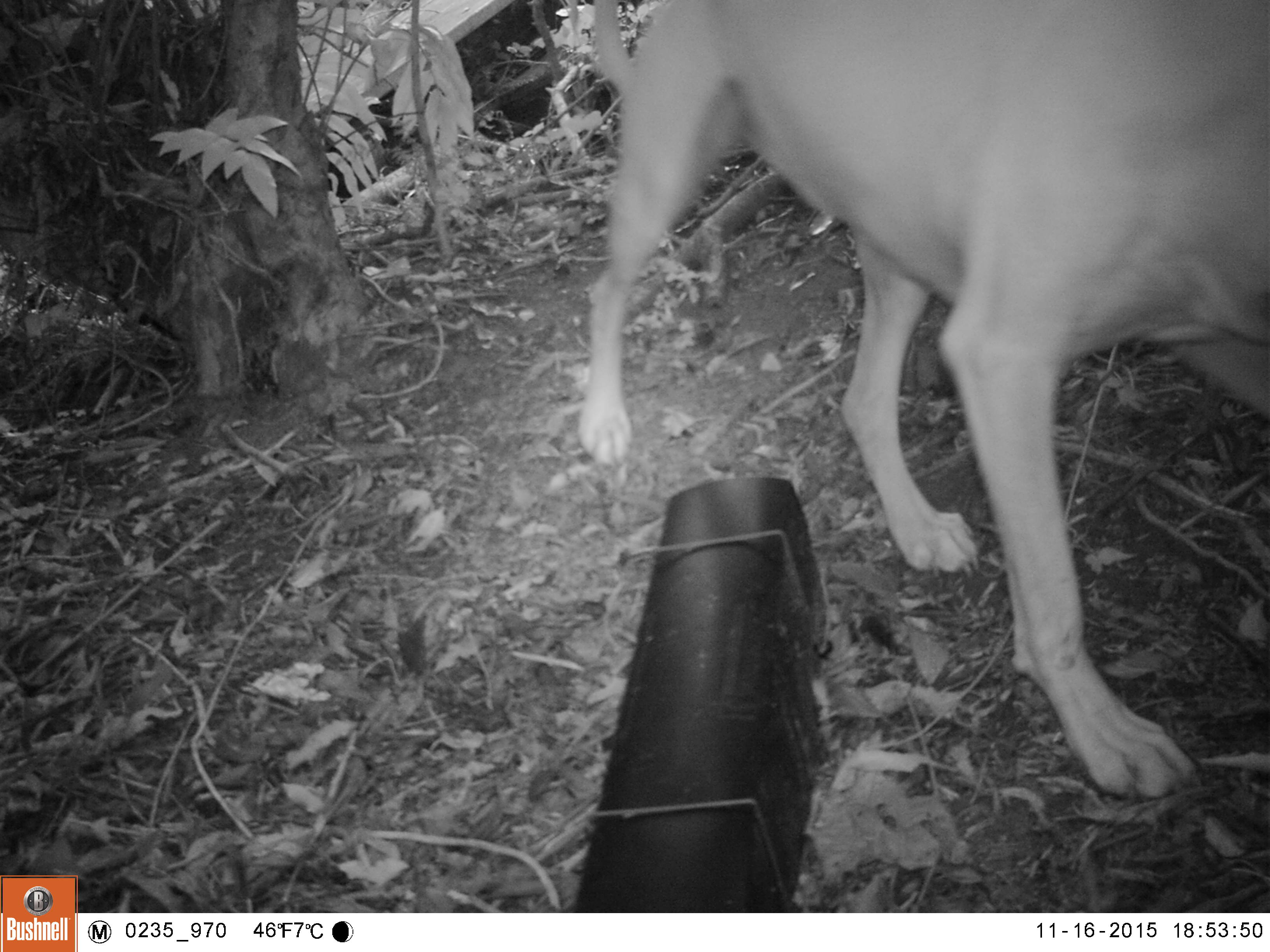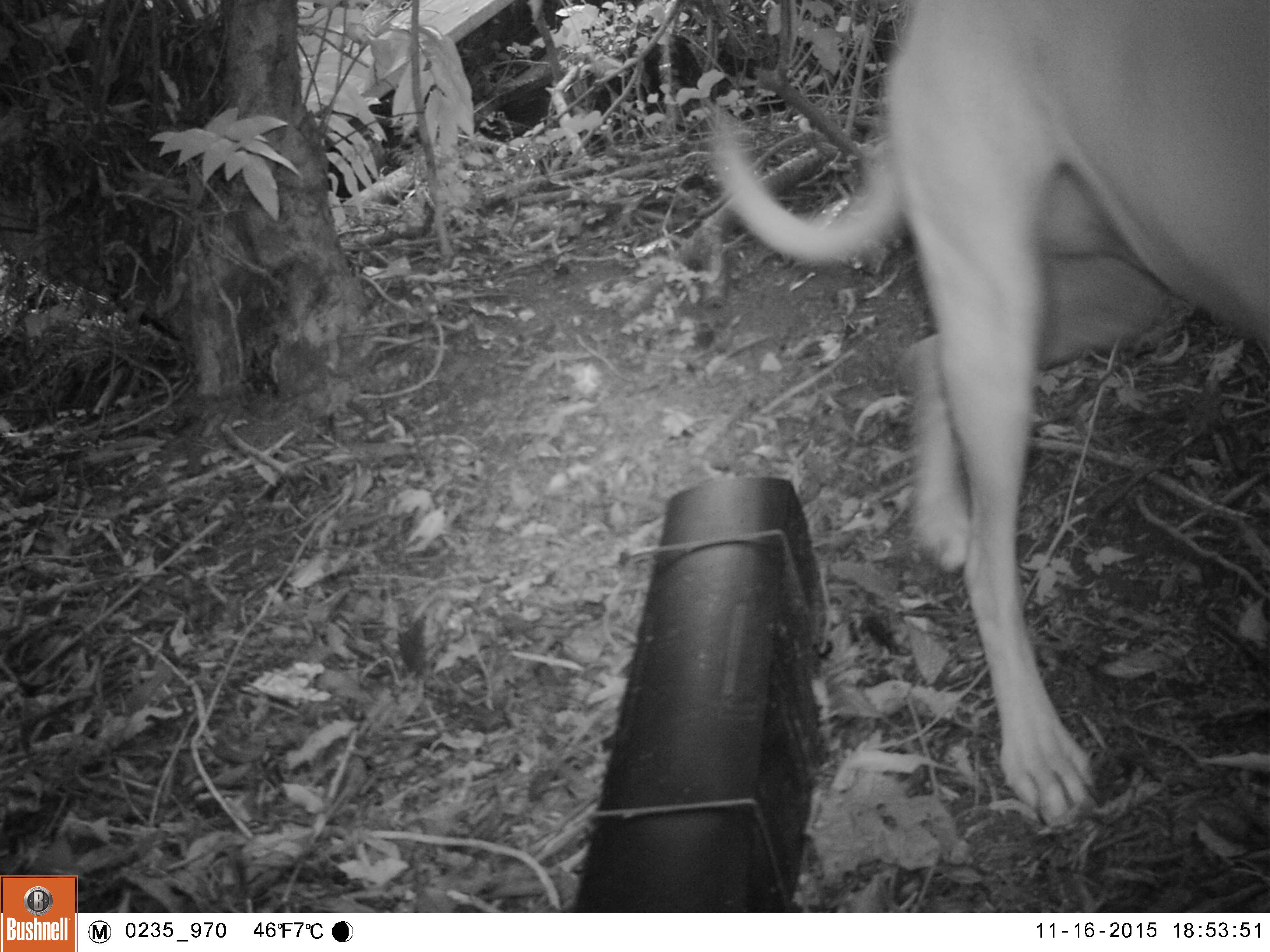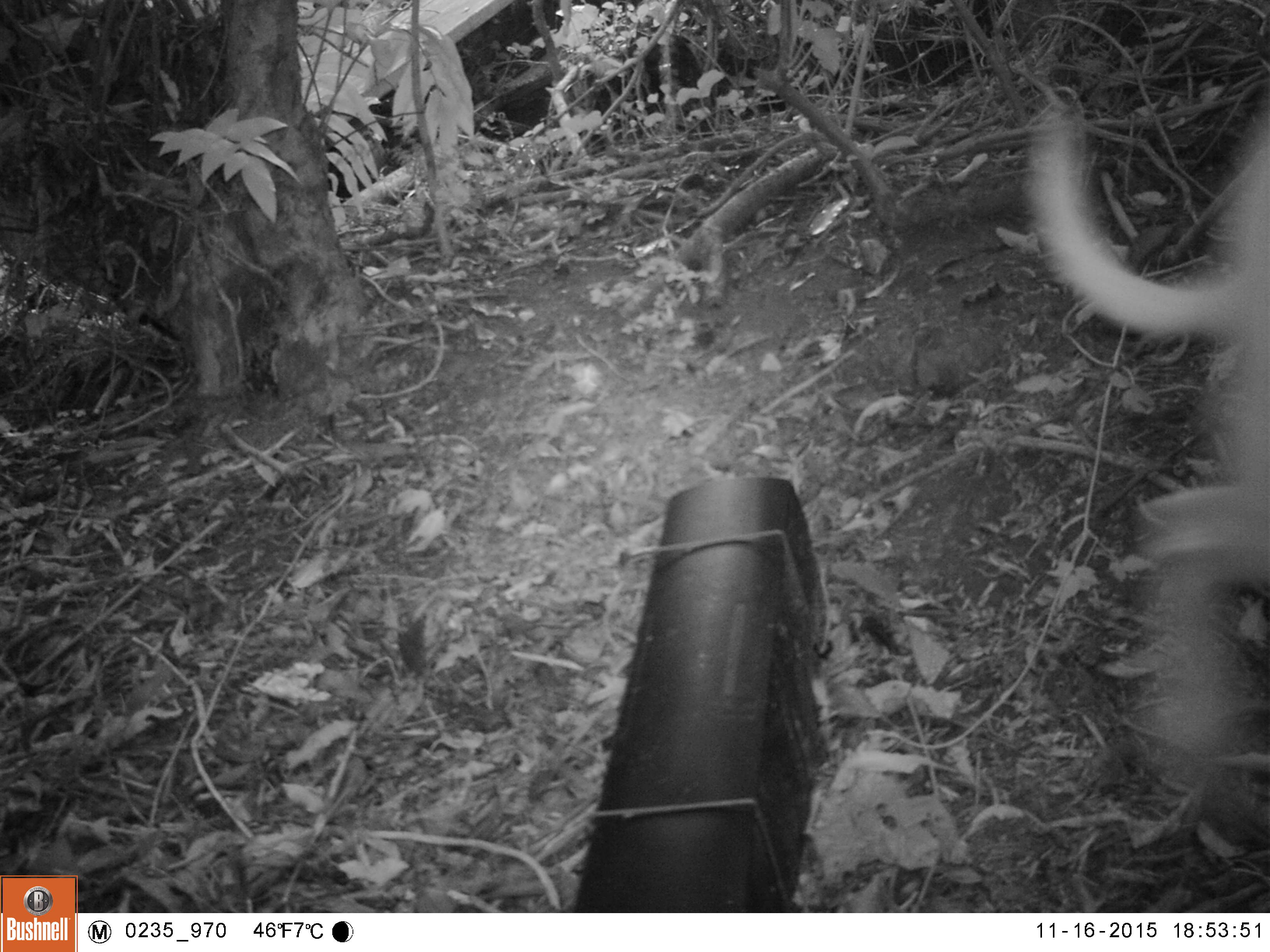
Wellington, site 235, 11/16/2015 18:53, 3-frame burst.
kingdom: Animalia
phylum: Chordata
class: Mammalia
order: Carnivora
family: Canidae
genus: Canis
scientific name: Canis familiaris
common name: dog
Dog (Canis familiaris).